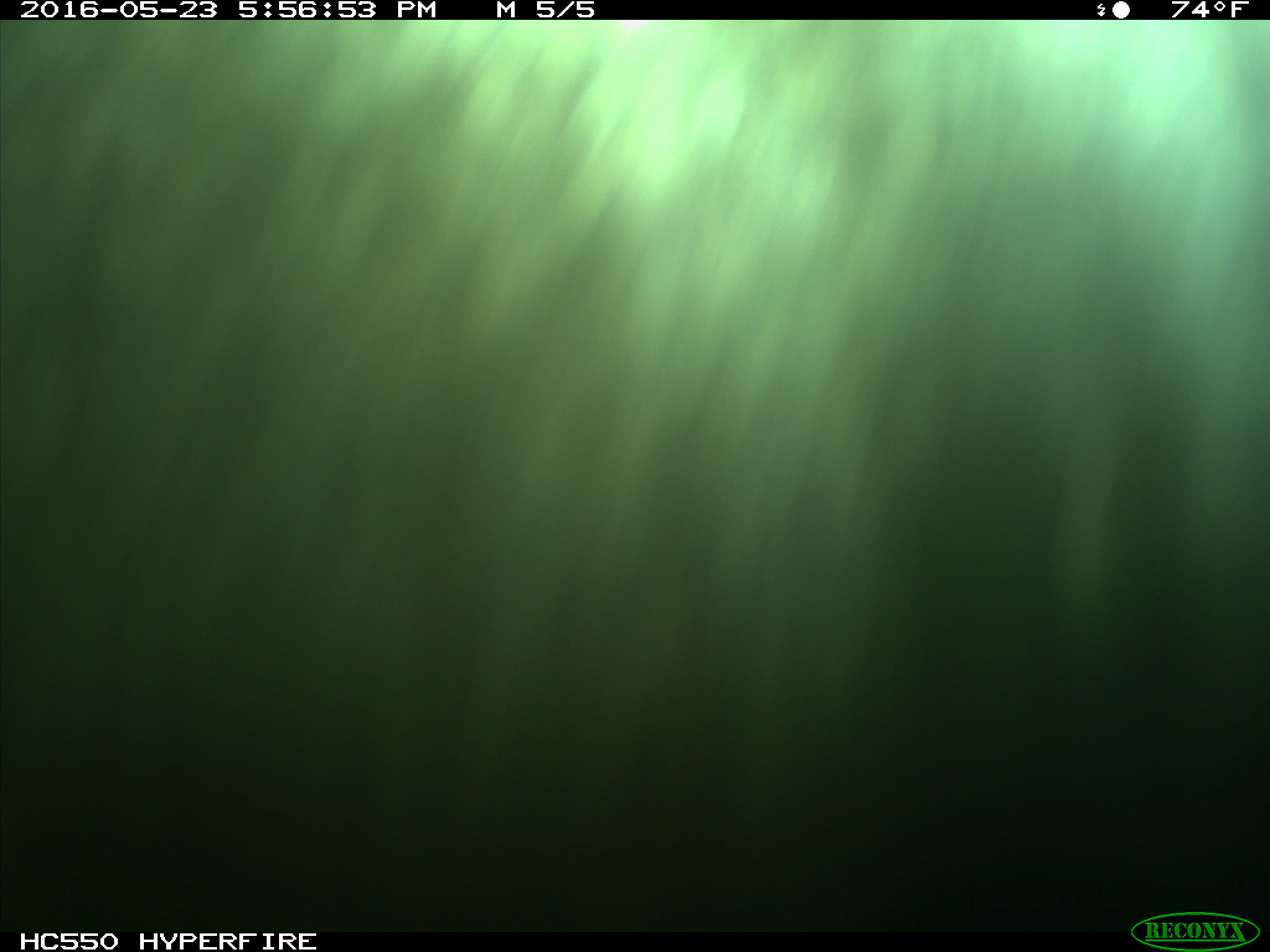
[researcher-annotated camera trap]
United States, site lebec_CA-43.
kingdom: Animalia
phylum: Chordata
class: Mammalia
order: Artiodactyla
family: Bovidae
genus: Bos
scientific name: Bos taurus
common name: domestic cow